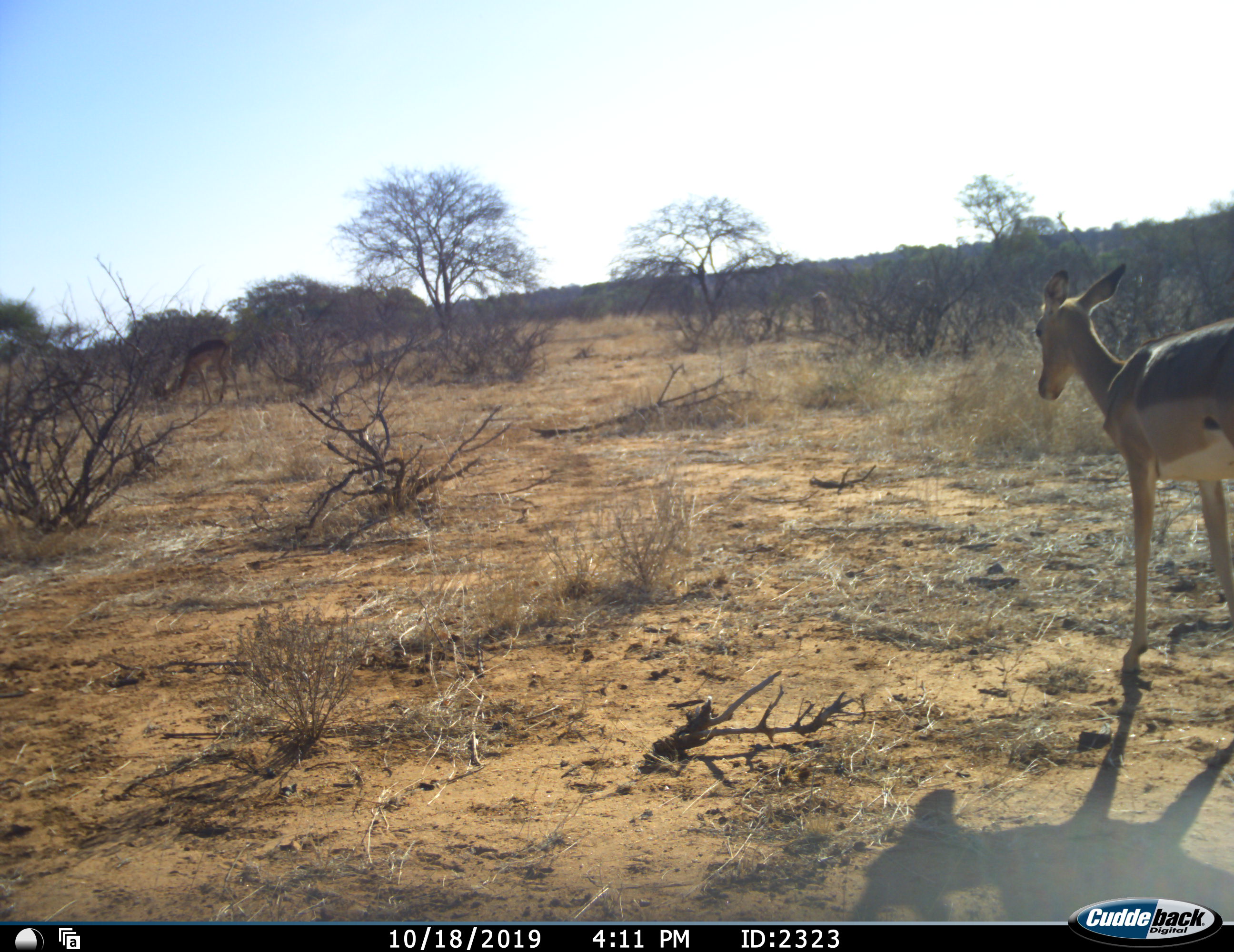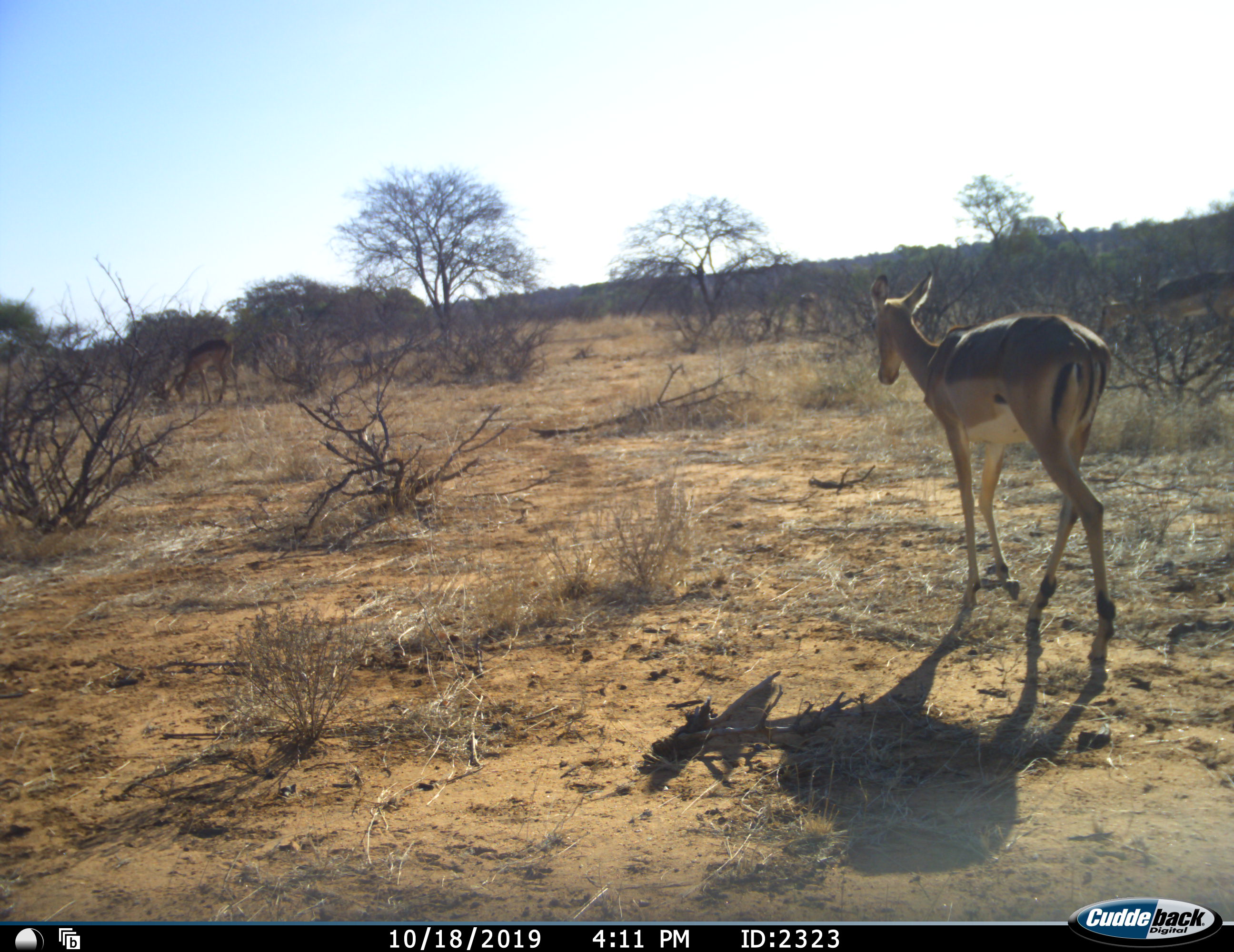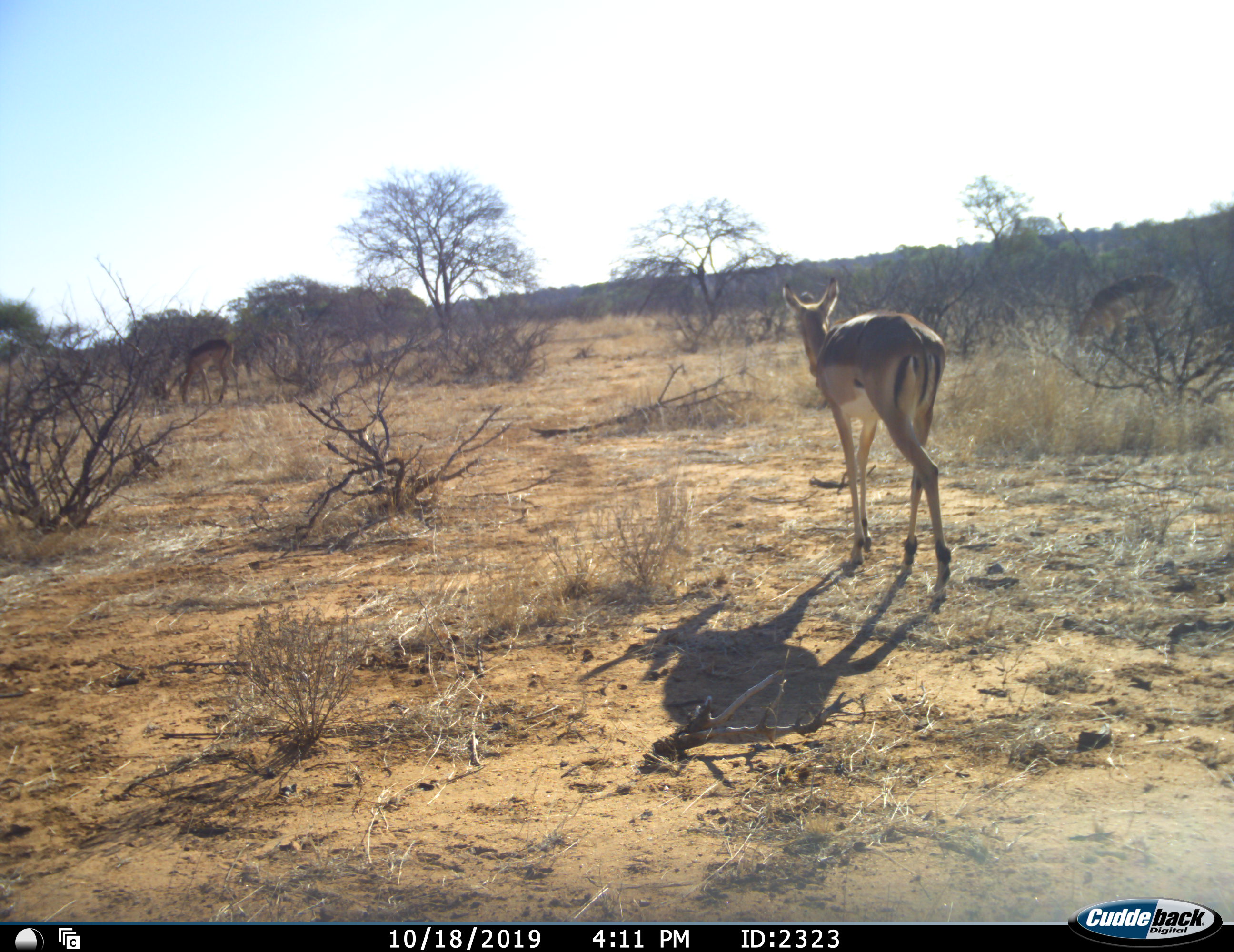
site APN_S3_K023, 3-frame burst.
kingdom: Animalia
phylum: Chordata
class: Mammalia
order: Artiodactyla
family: Bovidae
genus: Aepyceros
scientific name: Aepyceros melampus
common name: impala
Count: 1.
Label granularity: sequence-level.